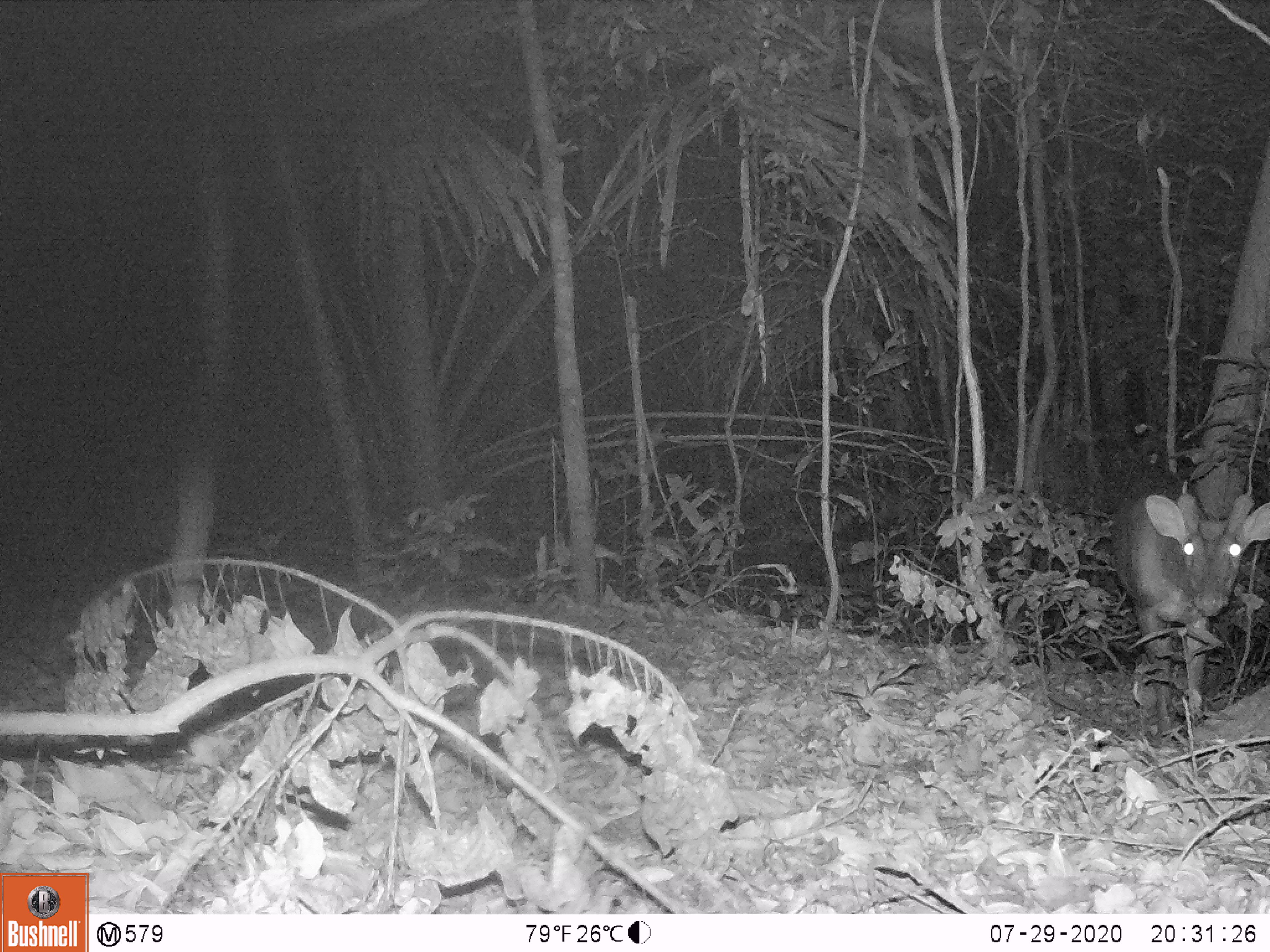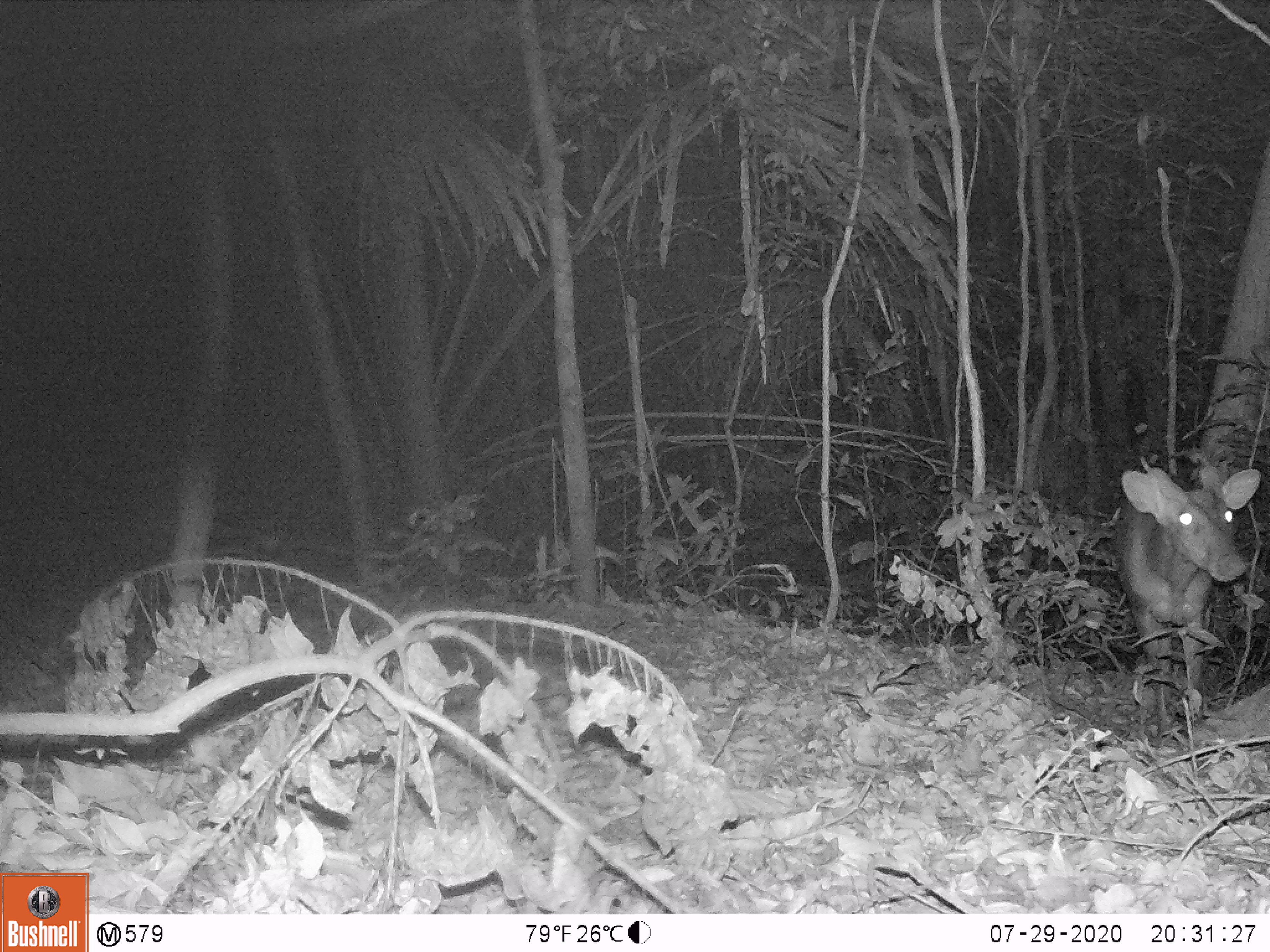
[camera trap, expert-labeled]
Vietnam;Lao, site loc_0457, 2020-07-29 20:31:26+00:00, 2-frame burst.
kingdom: Animalia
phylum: Chordata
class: Mammalia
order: Artiodactyla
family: Cervidae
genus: Muntiacus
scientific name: Muntiacus vuquangensis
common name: large-antlered muntjac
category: large antlered muntjac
Large antlered muntjac (large-antlered muntjac) (Muntiacus vuquangensis). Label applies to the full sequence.